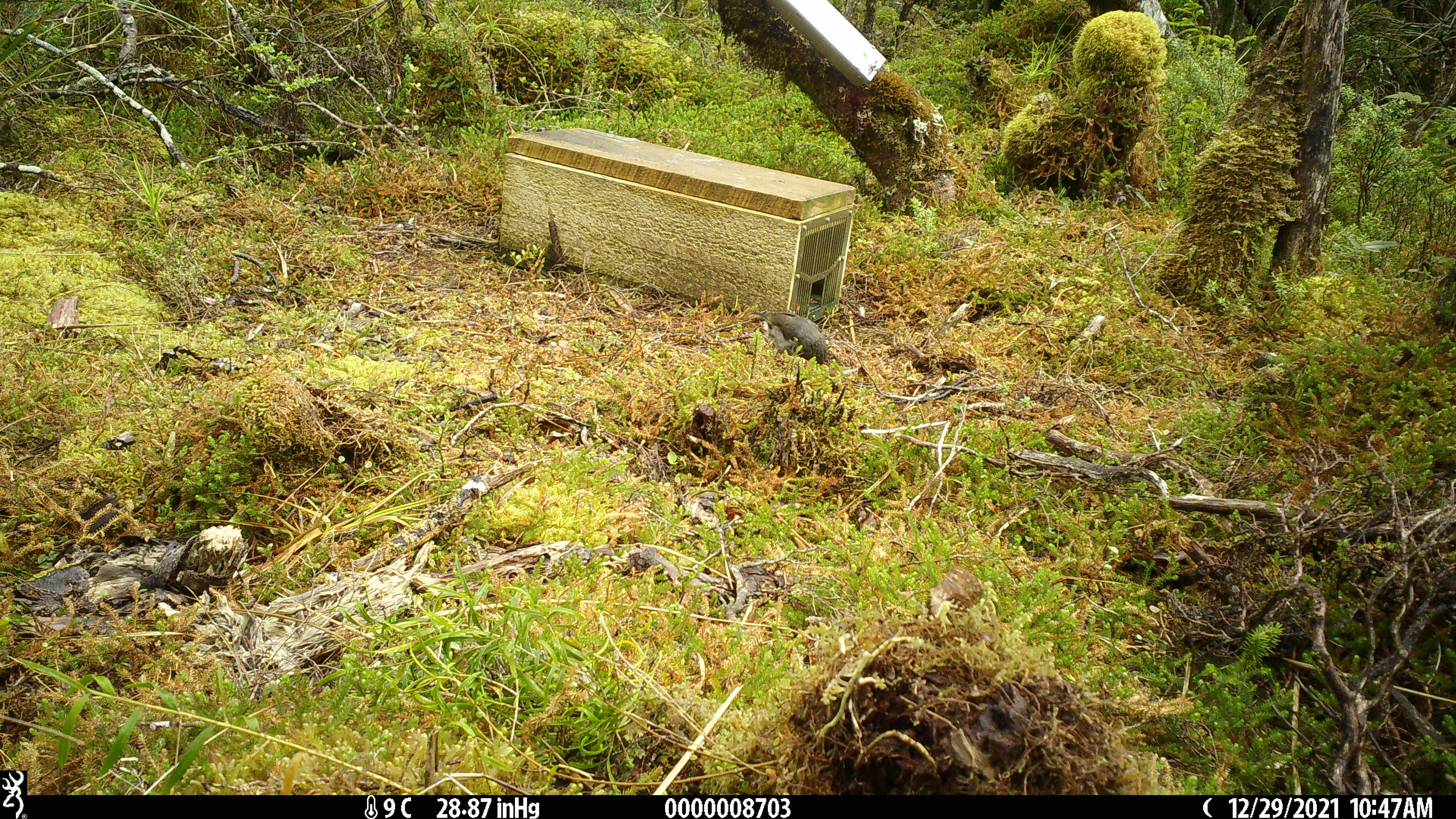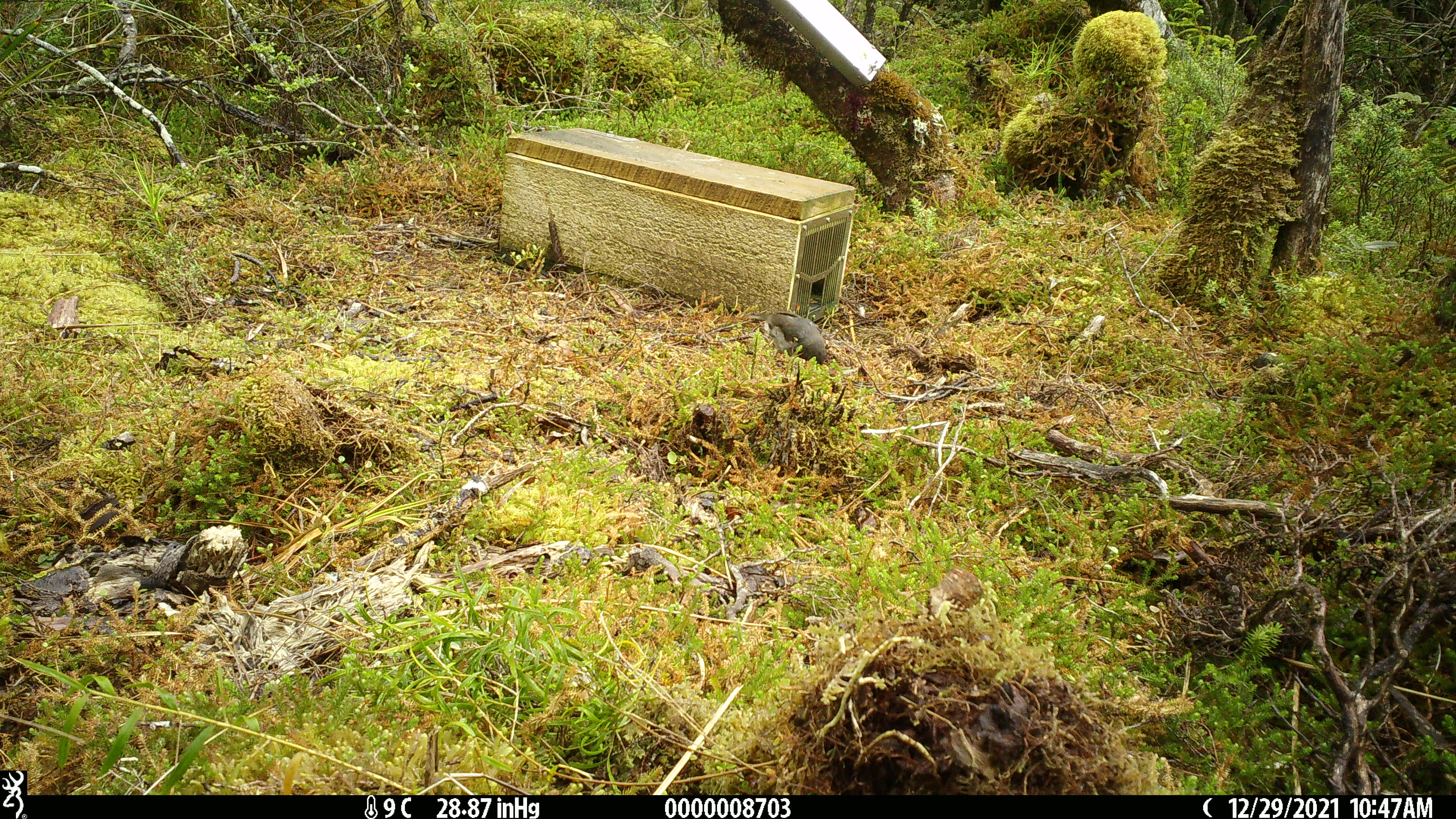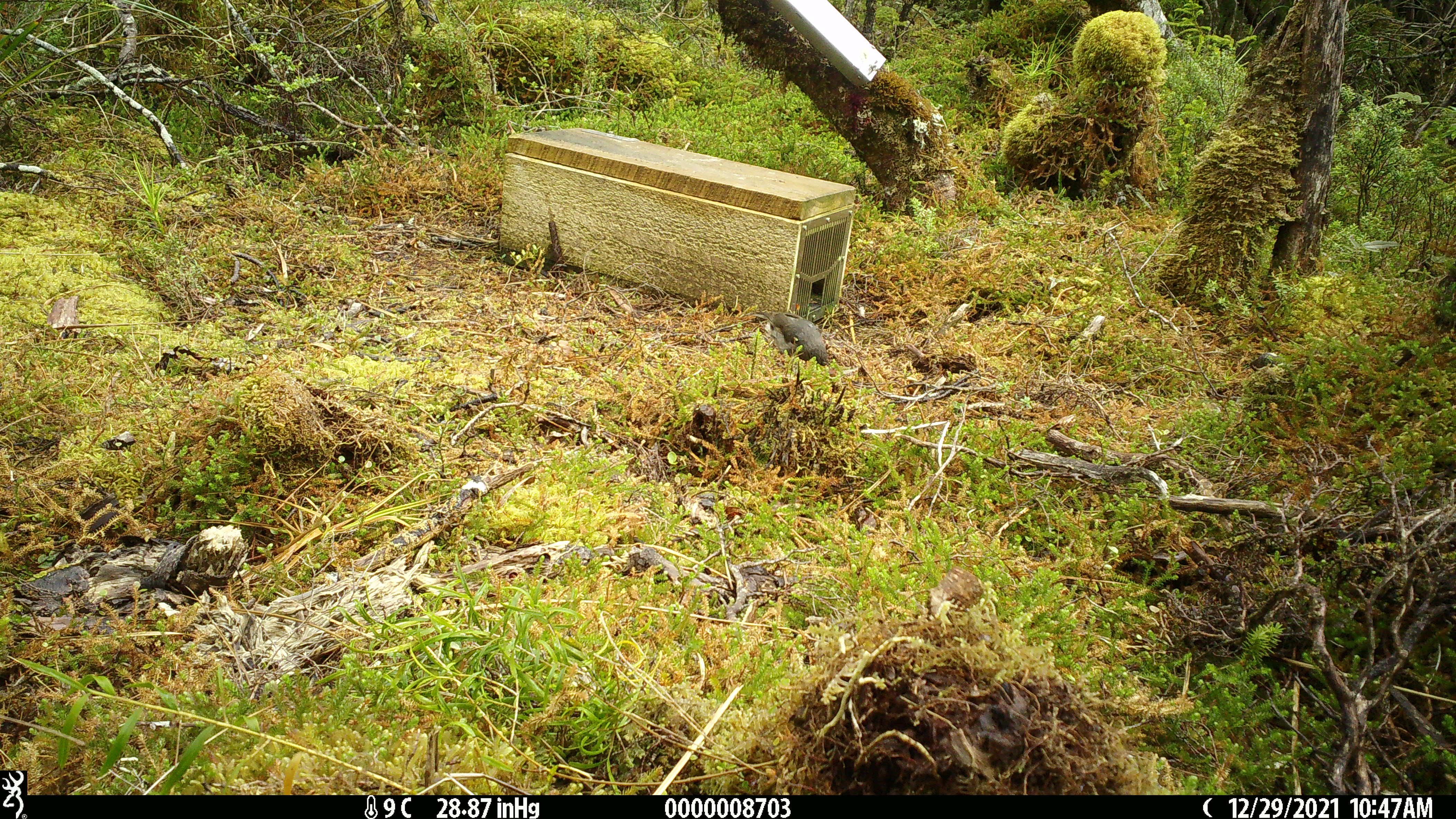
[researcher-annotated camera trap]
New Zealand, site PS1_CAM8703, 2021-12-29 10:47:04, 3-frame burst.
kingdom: Animalia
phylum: Chordata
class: Aves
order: Passeriformes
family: Petroicidae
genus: Petroica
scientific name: Petroica australis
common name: new zealand robin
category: robin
Robin (new zealand robin) (Petroica australis).